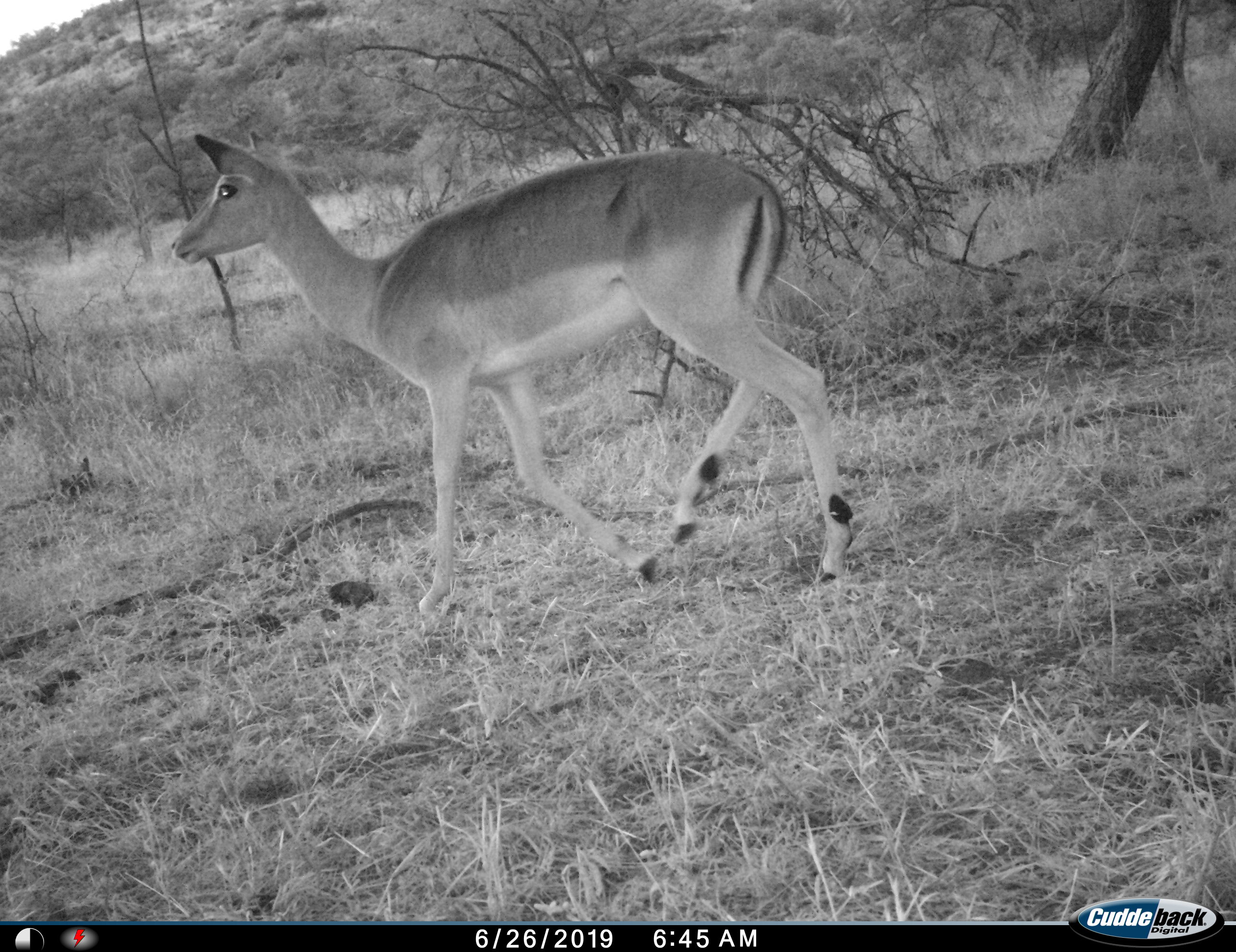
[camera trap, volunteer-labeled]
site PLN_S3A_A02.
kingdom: Animalia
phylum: Chordata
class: Mammalia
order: Artiodactyla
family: Bovidae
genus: Aepyceros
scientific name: Aepyceros melampus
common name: impala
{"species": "impala (Aepyceros melampus)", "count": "1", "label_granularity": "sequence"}